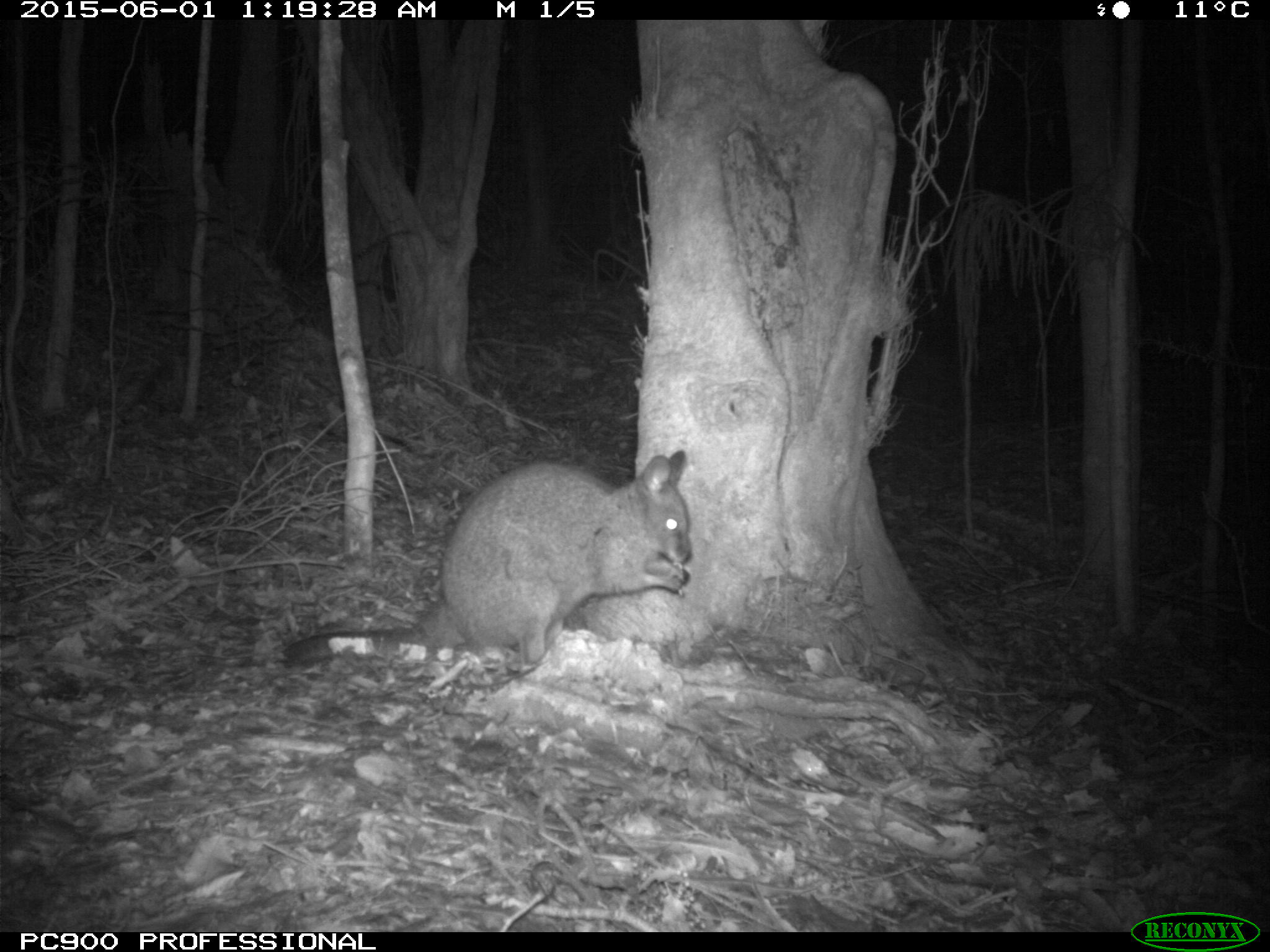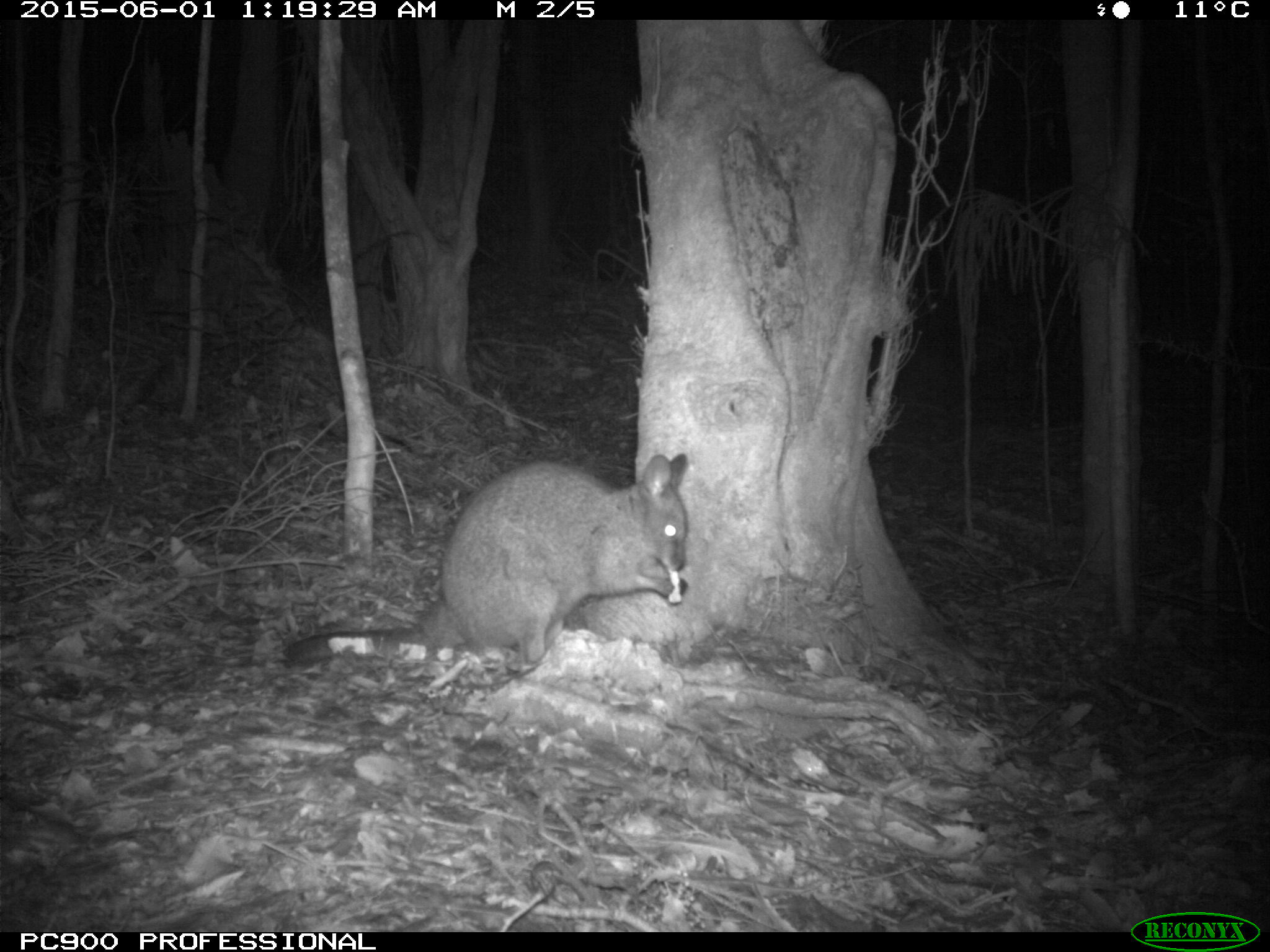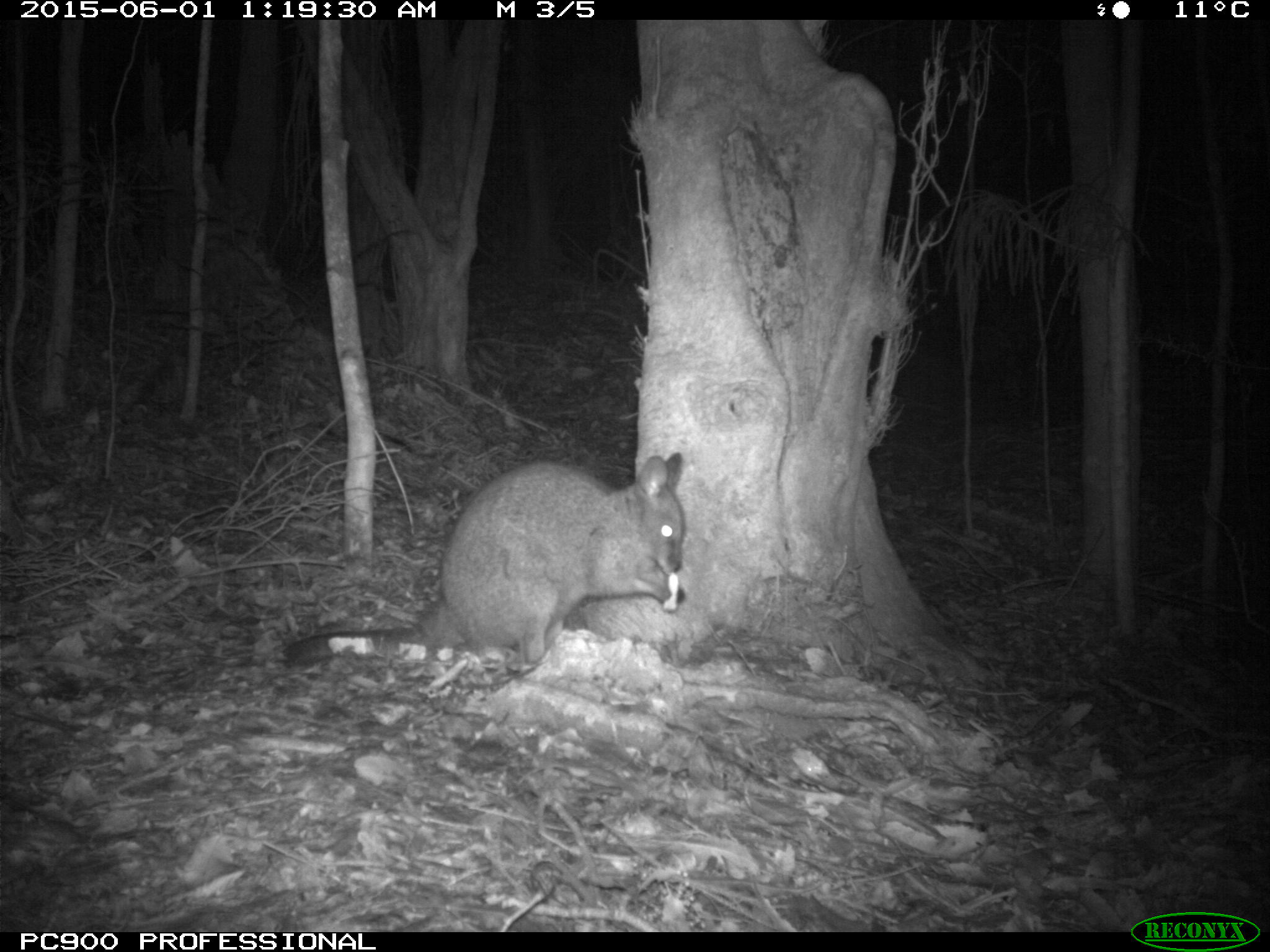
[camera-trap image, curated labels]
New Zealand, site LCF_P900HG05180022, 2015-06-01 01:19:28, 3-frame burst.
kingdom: Animalia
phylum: Chordata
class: Mammalia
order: Diprotodontia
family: Macropodidae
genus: Notamacropus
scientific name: Notamacropus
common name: wallaby